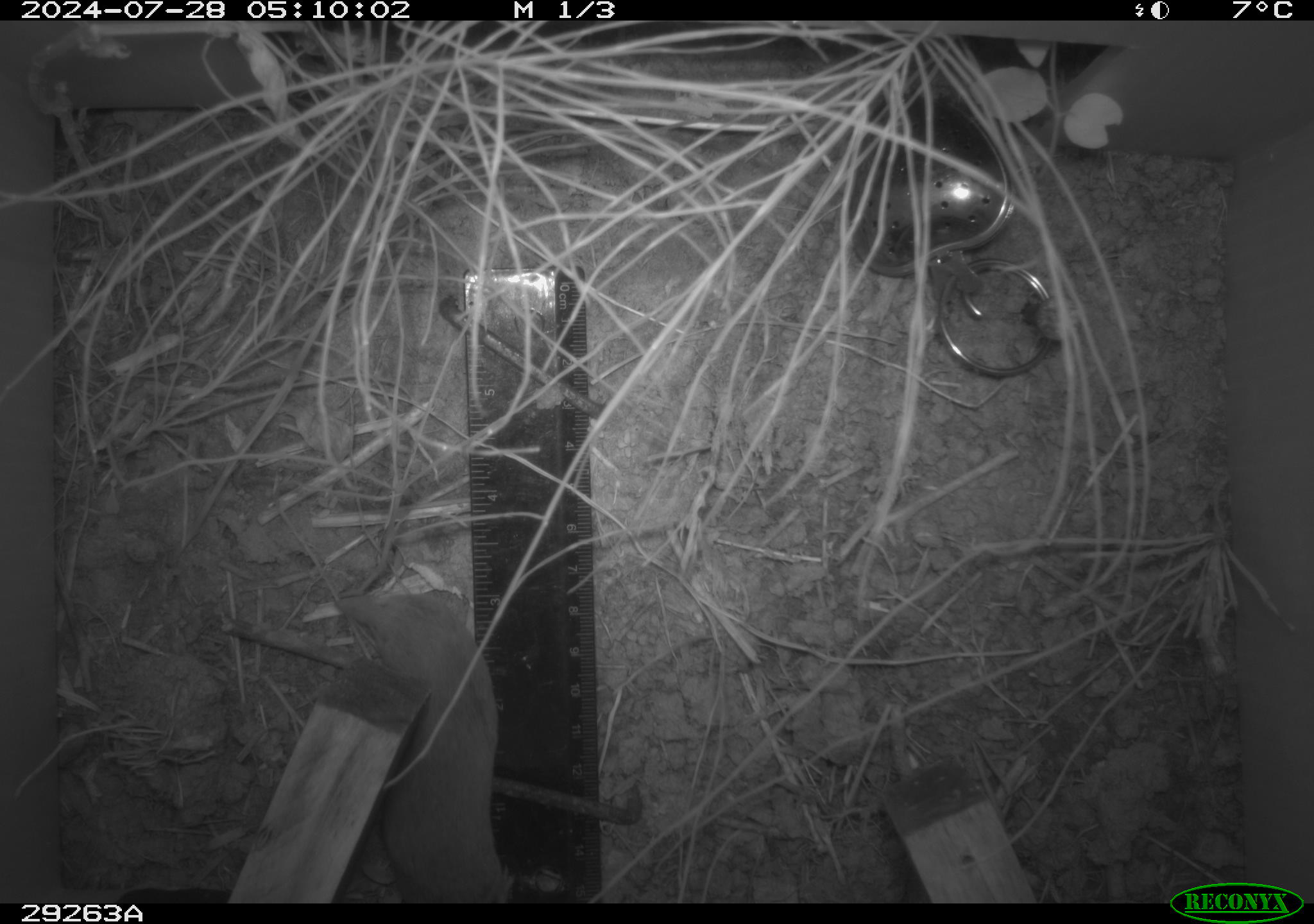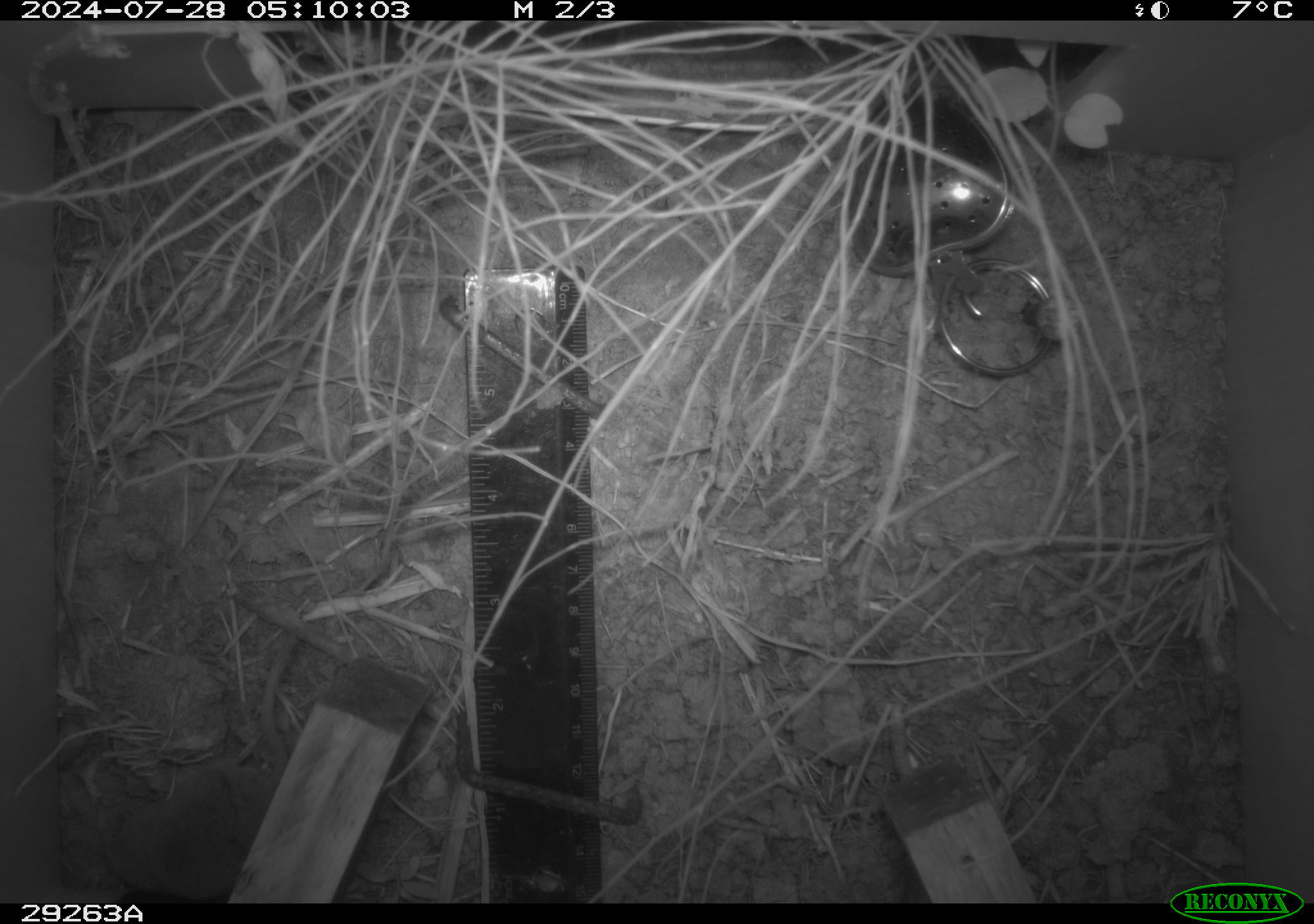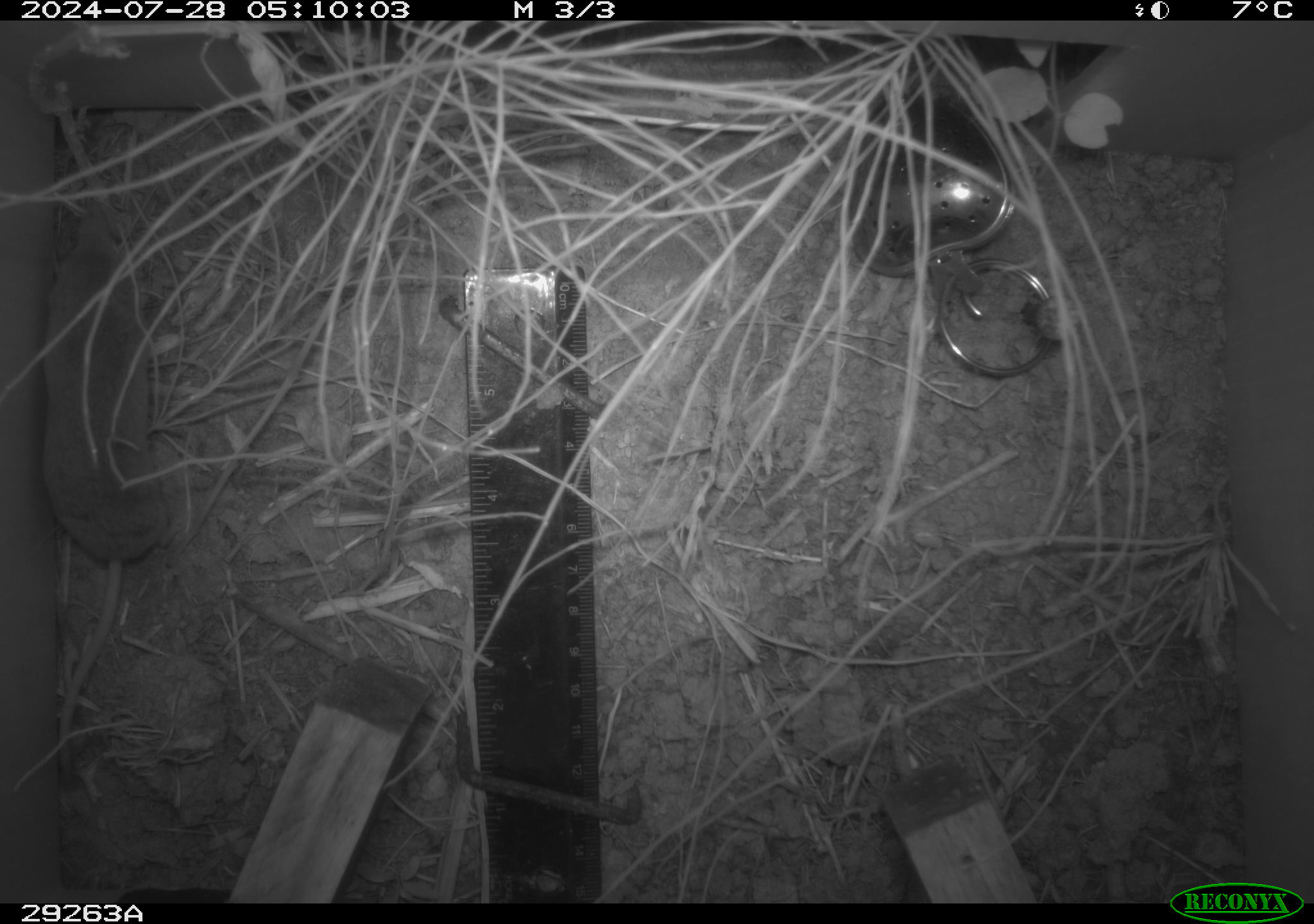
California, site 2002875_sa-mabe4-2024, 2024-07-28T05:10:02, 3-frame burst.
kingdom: Animalia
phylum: Chordata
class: Mammalia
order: Eulipotyphla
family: Soricidae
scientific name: Soricidae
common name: shrews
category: soricidae family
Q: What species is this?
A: Soricidae family (shrews) (Soricidae).